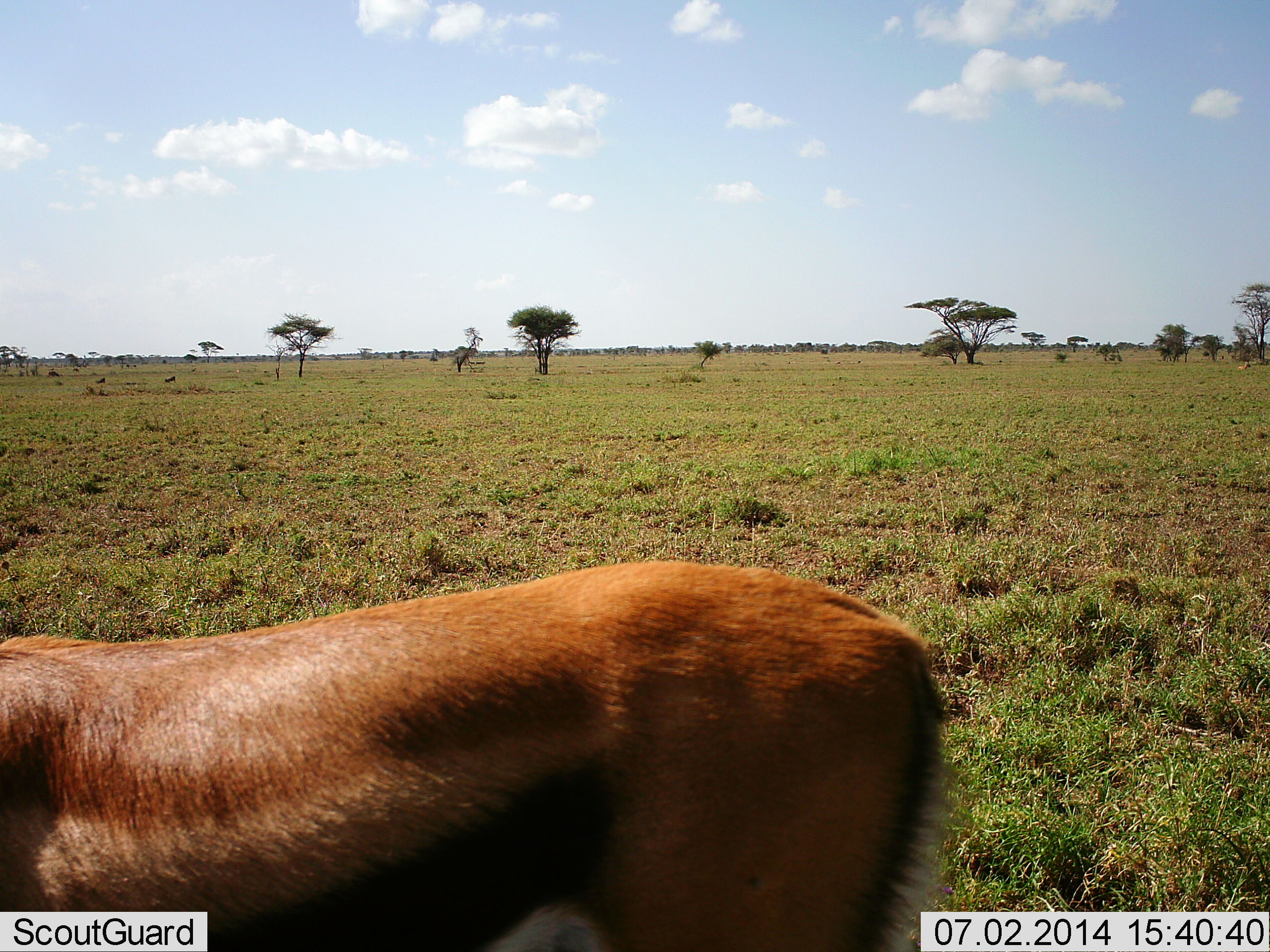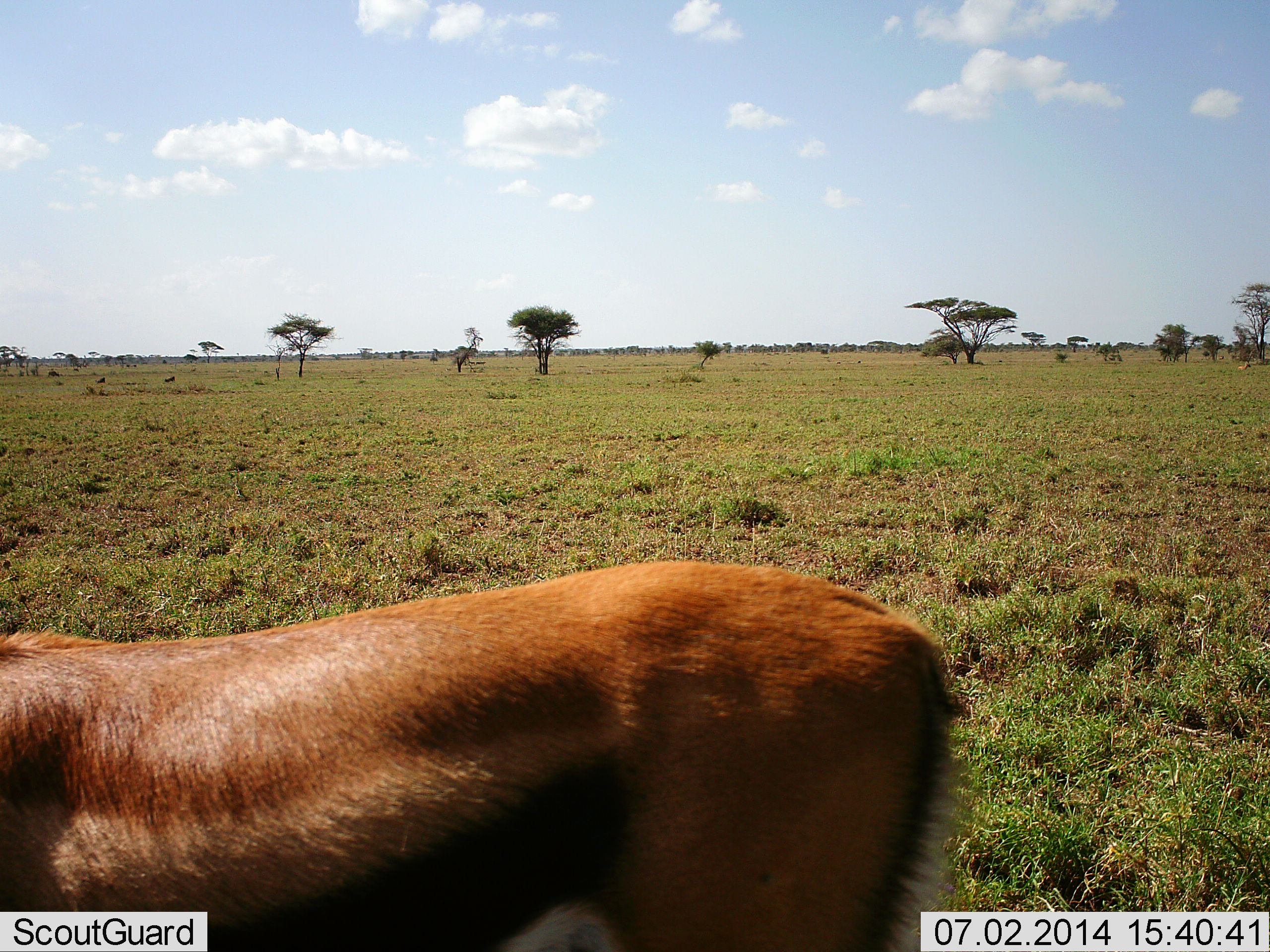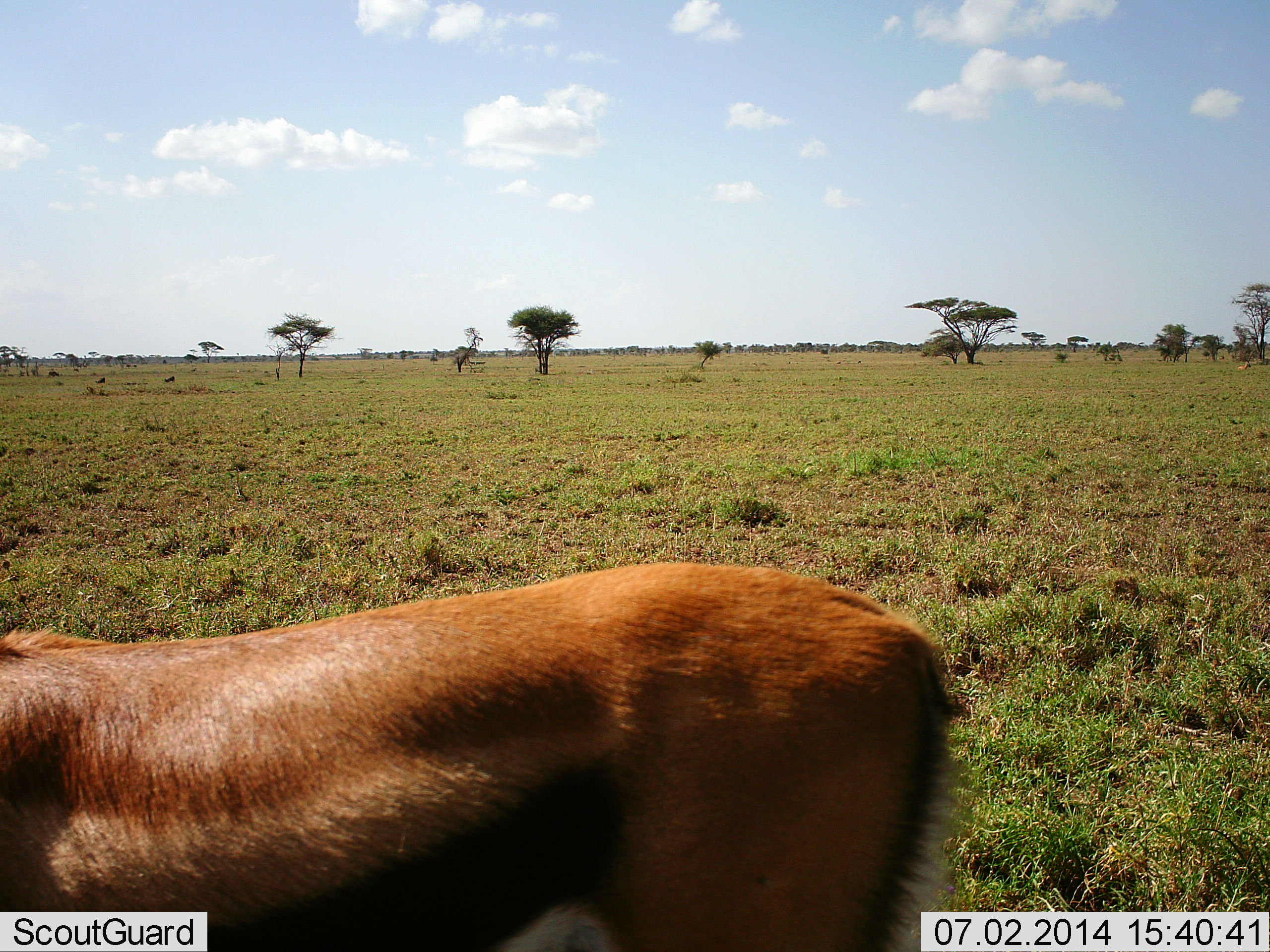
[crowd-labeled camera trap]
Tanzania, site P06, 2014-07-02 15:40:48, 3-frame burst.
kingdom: Animalia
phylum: Chordata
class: Mammalia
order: Artiodactyla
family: Bovidae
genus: Eudorcas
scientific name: Eudorcas thomsonii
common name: thomson's gazelle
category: gazellethomsons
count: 1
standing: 90%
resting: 0%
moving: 10%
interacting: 0%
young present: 0%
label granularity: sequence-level